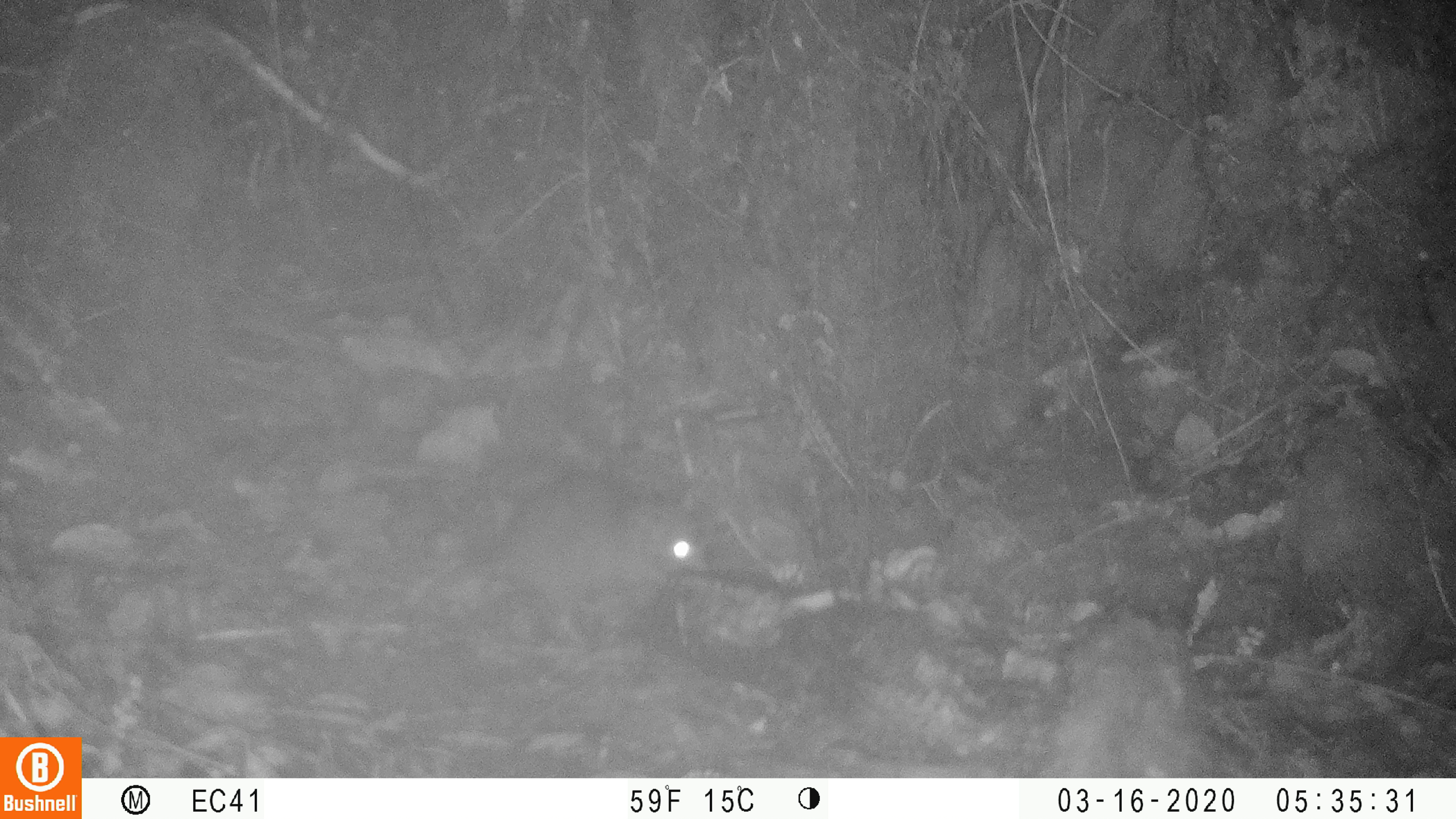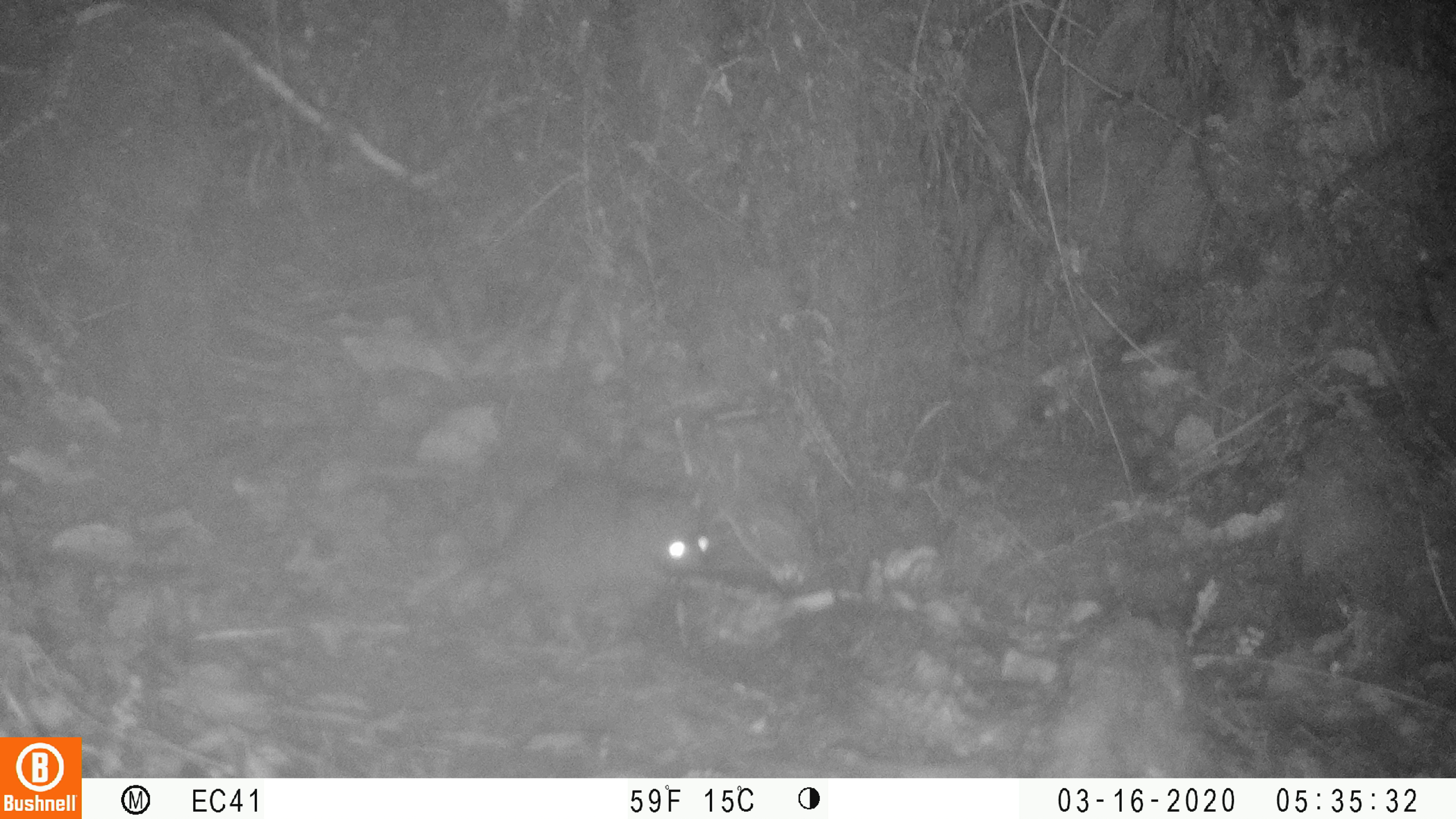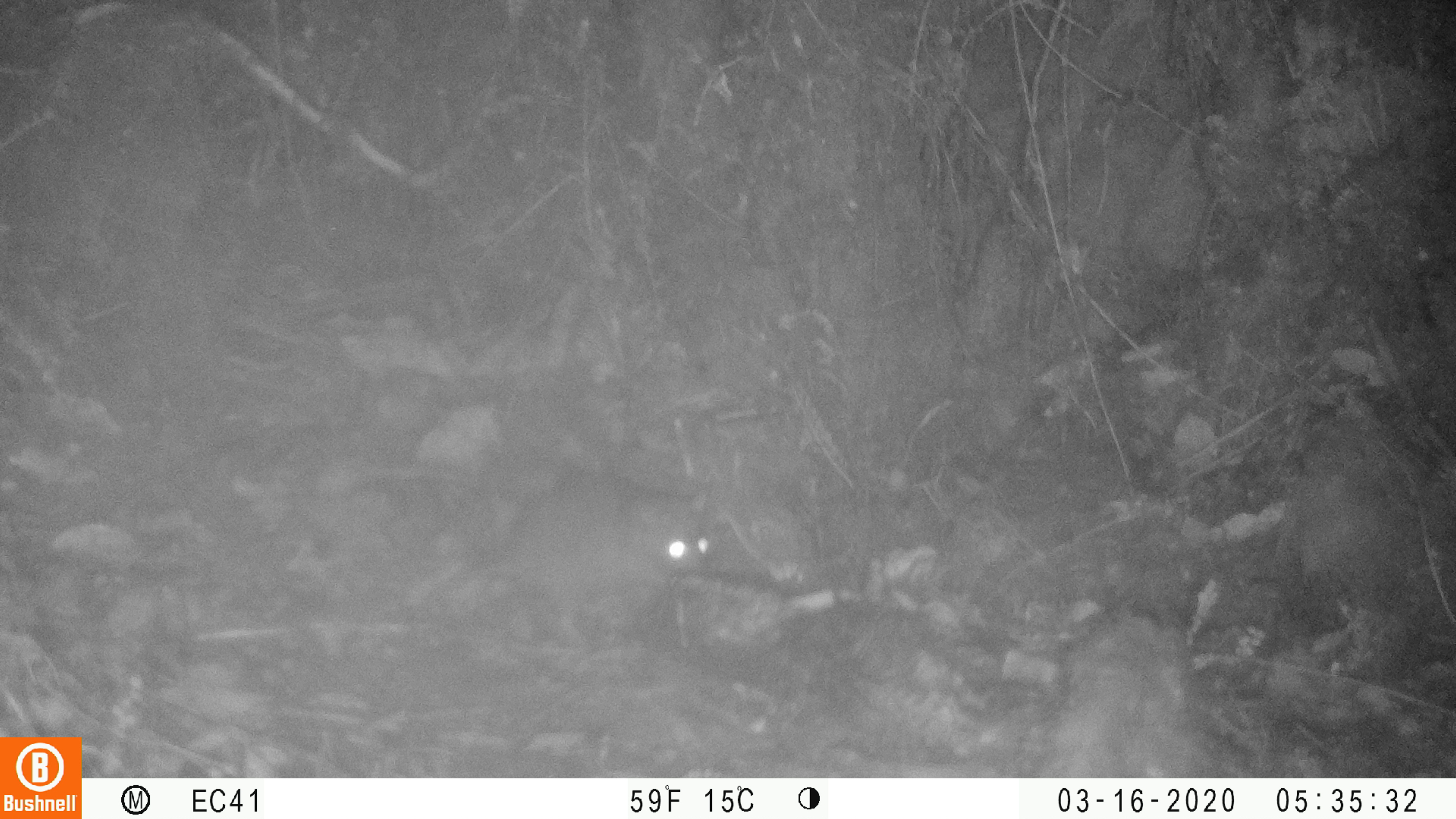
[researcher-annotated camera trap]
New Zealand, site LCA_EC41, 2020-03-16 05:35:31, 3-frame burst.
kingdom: Animalia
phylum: Chordata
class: Mammalia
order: Rodentia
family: Muridae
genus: Rattus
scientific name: Rattus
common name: rat